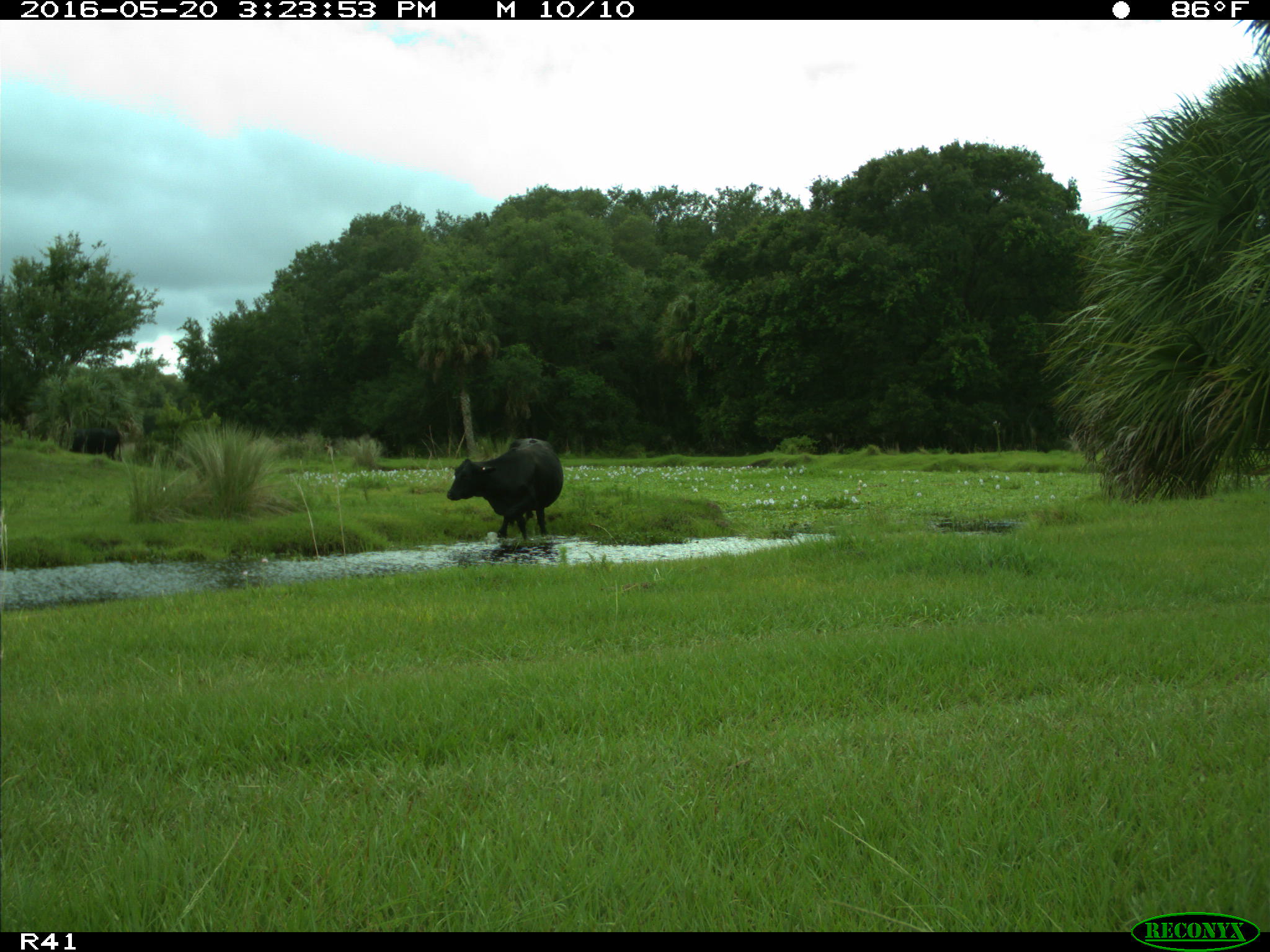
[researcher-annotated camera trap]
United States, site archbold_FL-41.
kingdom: Animalia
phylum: Chordata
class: Mammalia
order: Artiodactyla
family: Bovidae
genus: Bos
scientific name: Bos taurus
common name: domestic cow